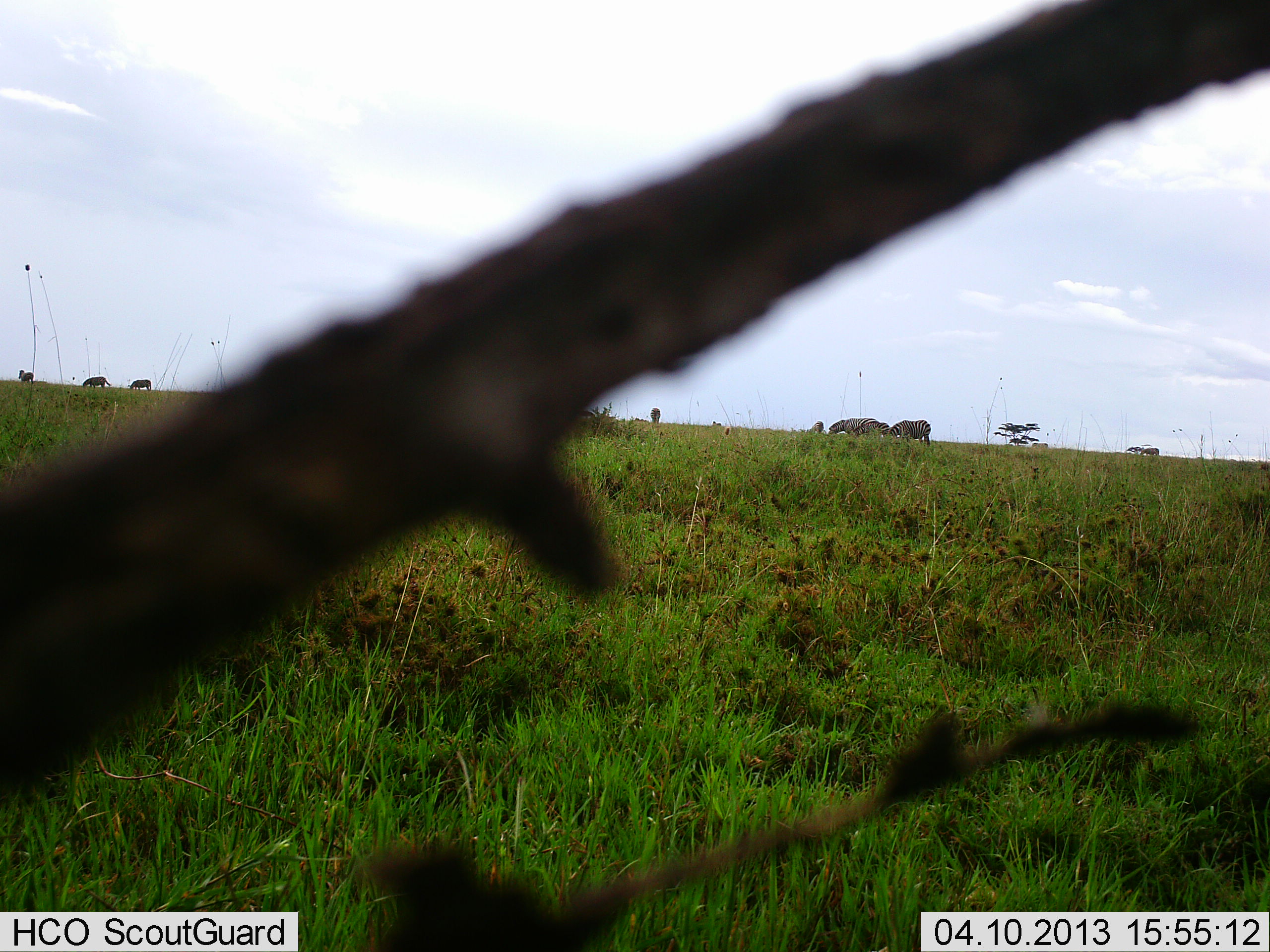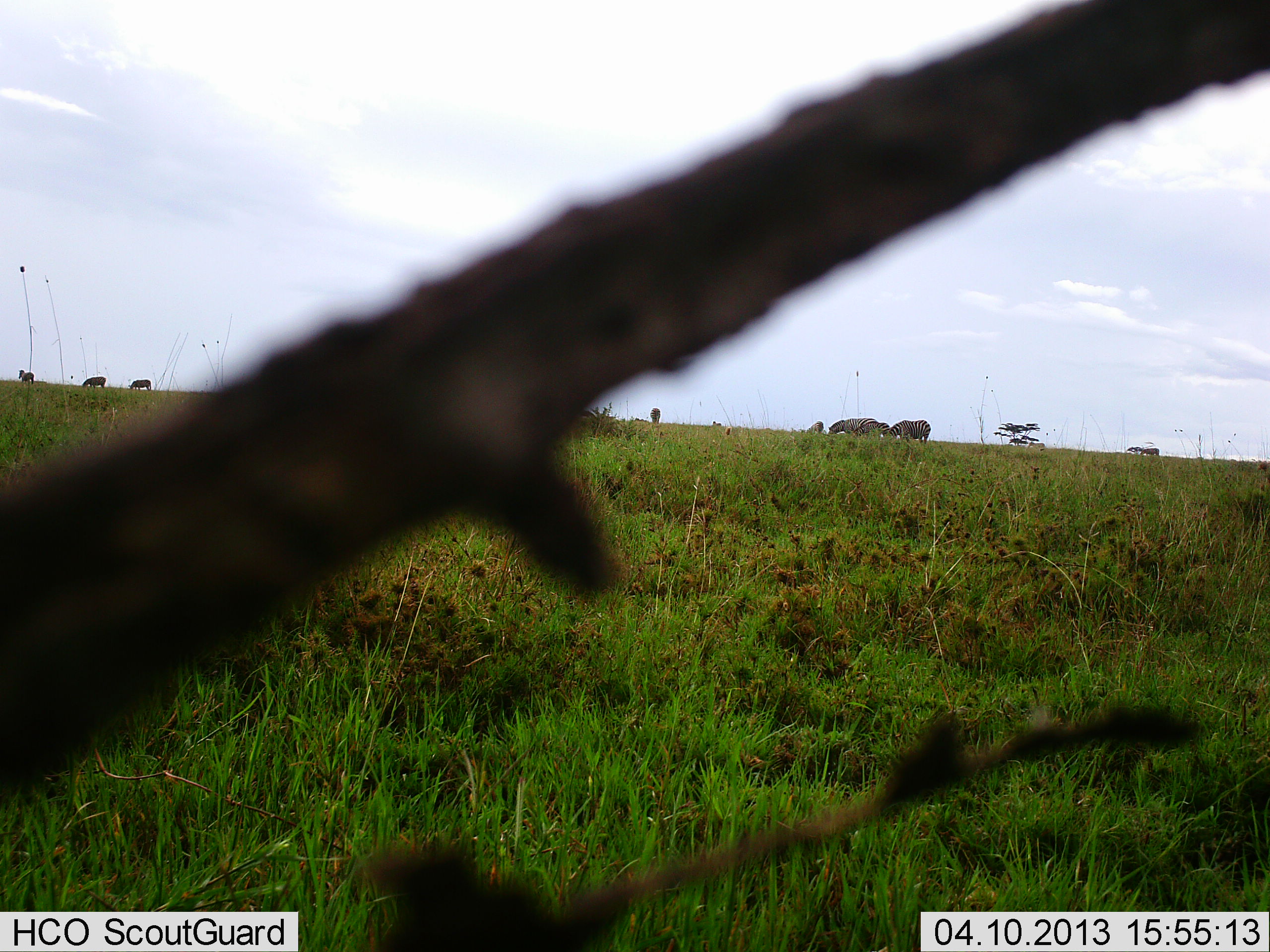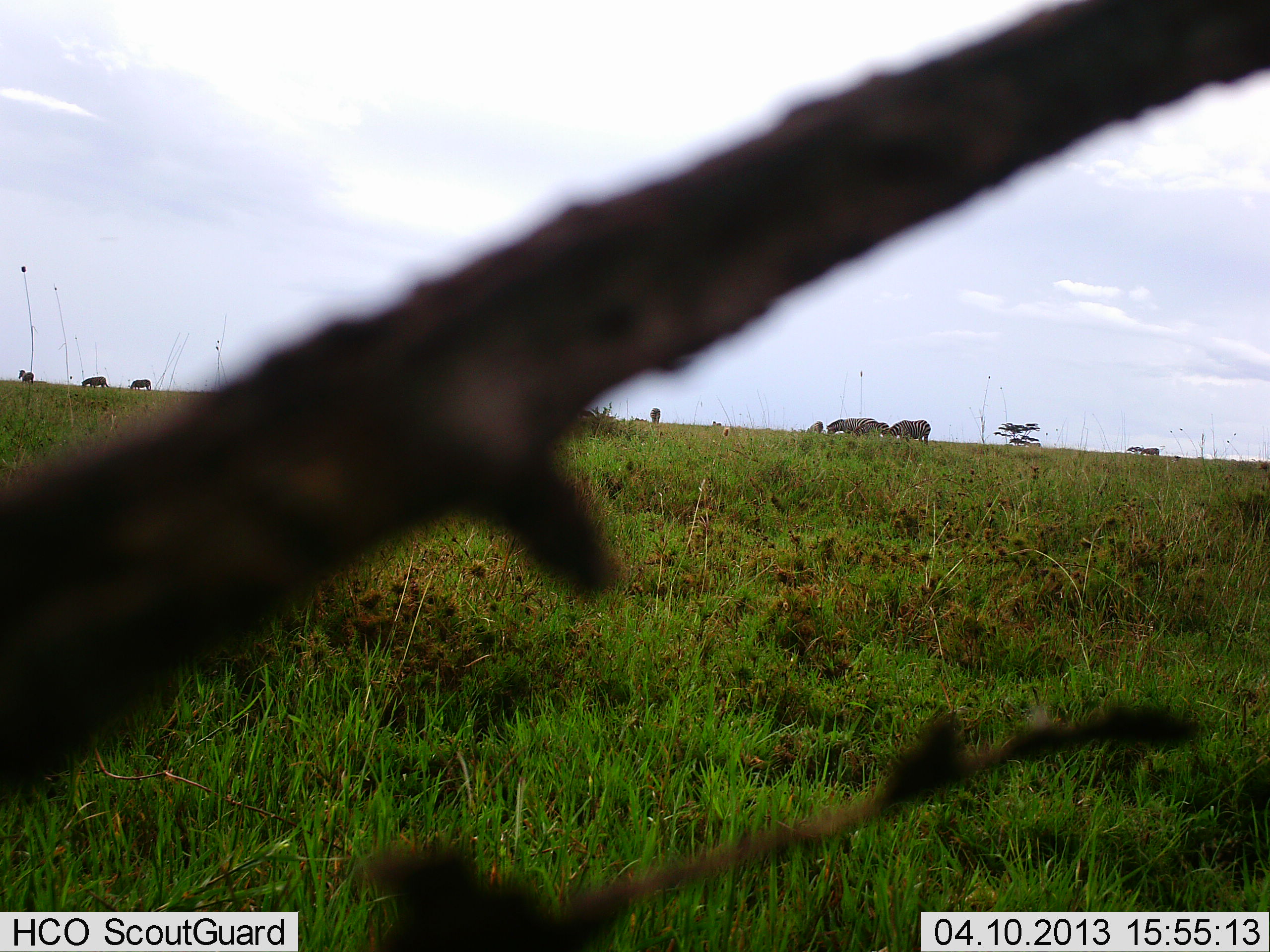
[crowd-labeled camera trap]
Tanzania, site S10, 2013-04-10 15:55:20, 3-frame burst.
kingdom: Animalia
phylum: Chordata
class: Mammalia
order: Perissodactyla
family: Equidae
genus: Equus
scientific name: Equus quagga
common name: plains zebra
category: zebra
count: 8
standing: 22%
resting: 0%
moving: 0%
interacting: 0%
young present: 11%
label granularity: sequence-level